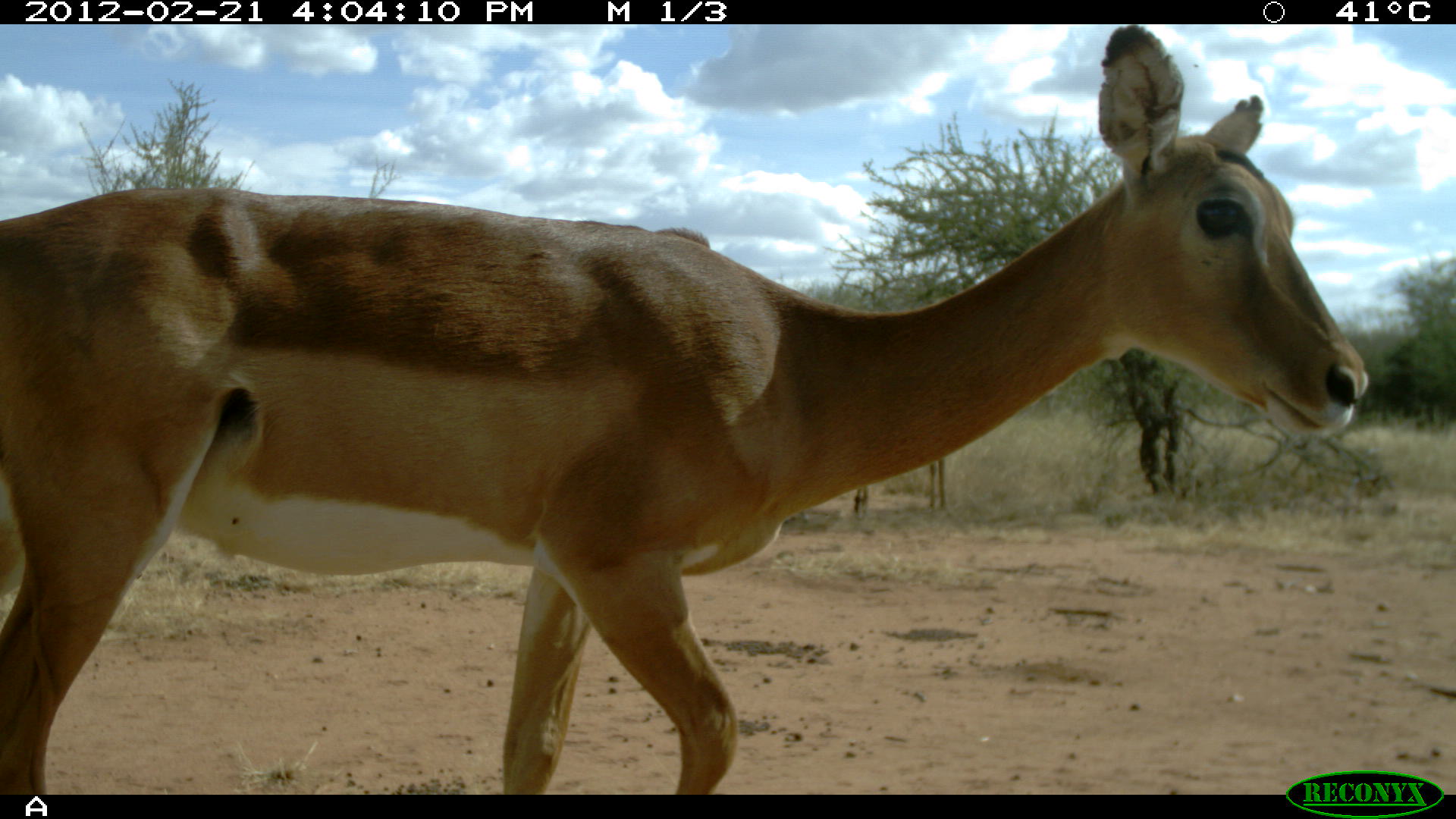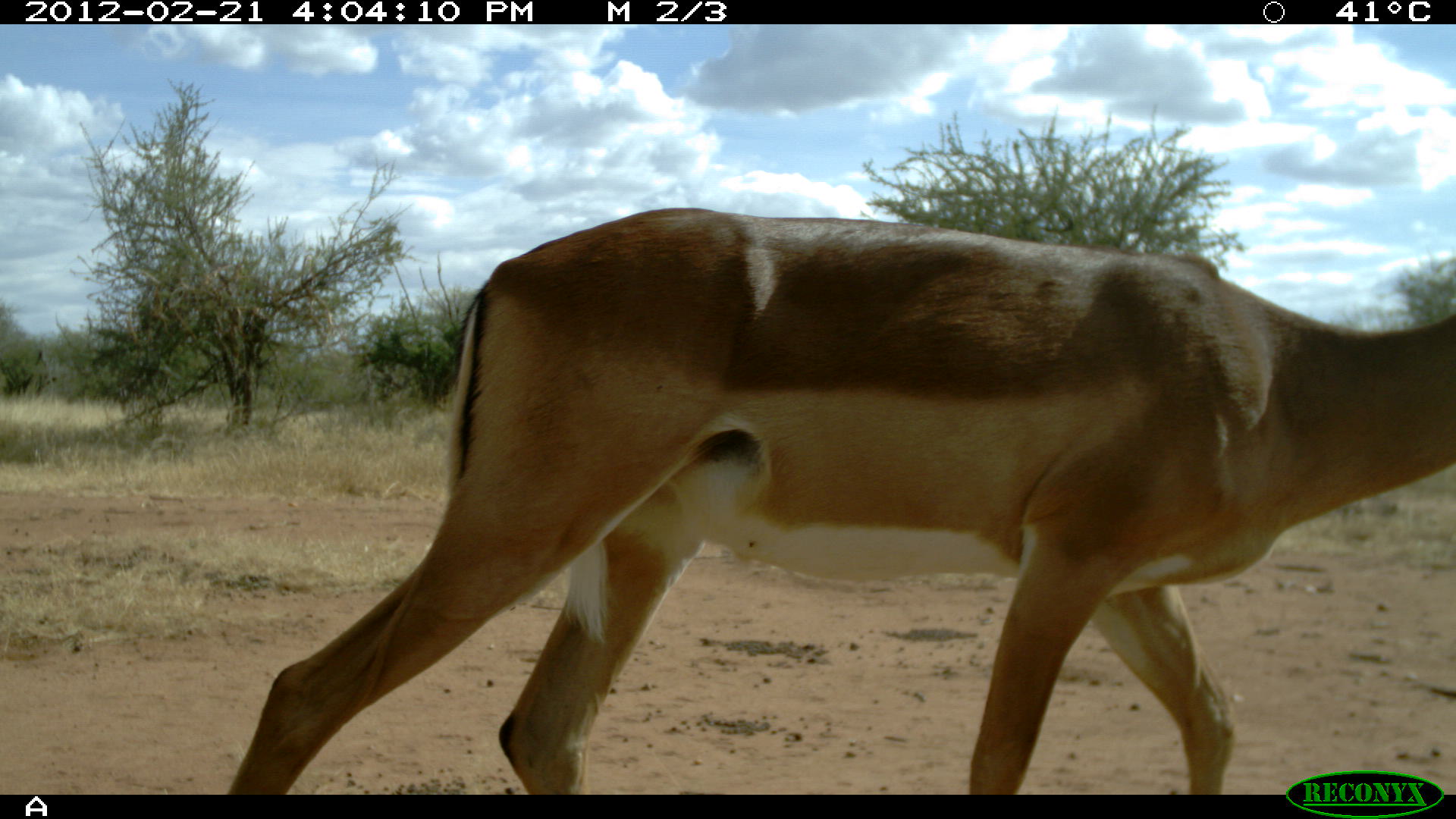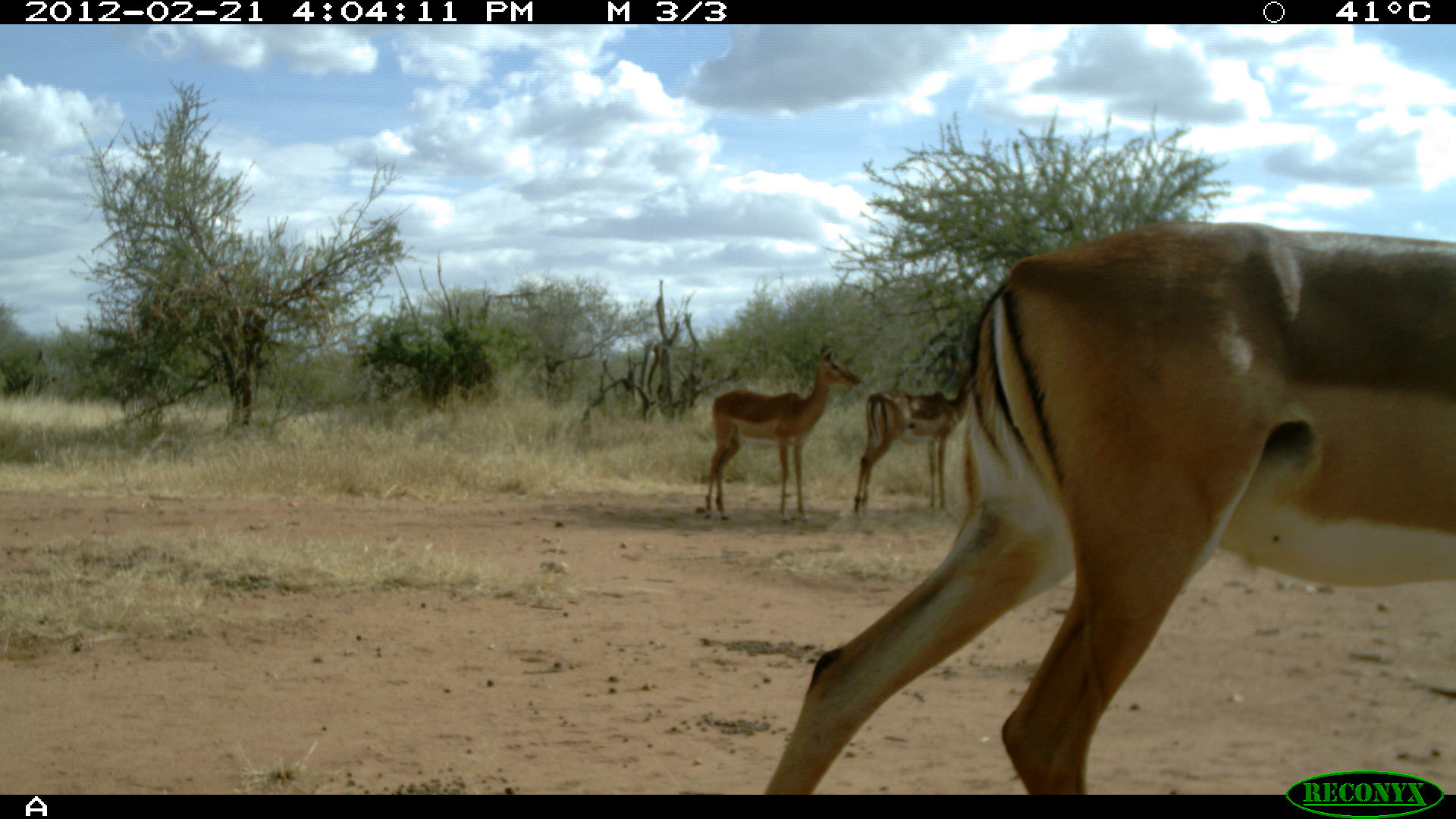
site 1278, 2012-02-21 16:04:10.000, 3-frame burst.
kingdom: Animalia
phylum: Chordata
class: Mammalia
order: Artiodactyla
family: Bovidae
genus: Aepyceros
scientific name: Aepyceros melampus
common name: impala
Aepyceros melampus (impala), count 2.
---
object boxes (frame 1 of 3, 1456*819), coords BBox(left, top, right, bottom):
aepyceros melampus: BBox(0, 23, 1374, 791); BBox(844, 447, 947, 519)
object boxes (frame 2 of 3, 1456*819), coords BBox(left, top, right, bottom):
aepyceros melampus: BBox(220, 202, 1454, 793)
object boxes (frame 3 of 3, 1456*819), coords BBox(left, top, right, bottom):
aepyceros melampus: BBox(760, 215, 1456, 793); BBox(701, 343, 863, 523); BBox(849, 357, 970, 519)